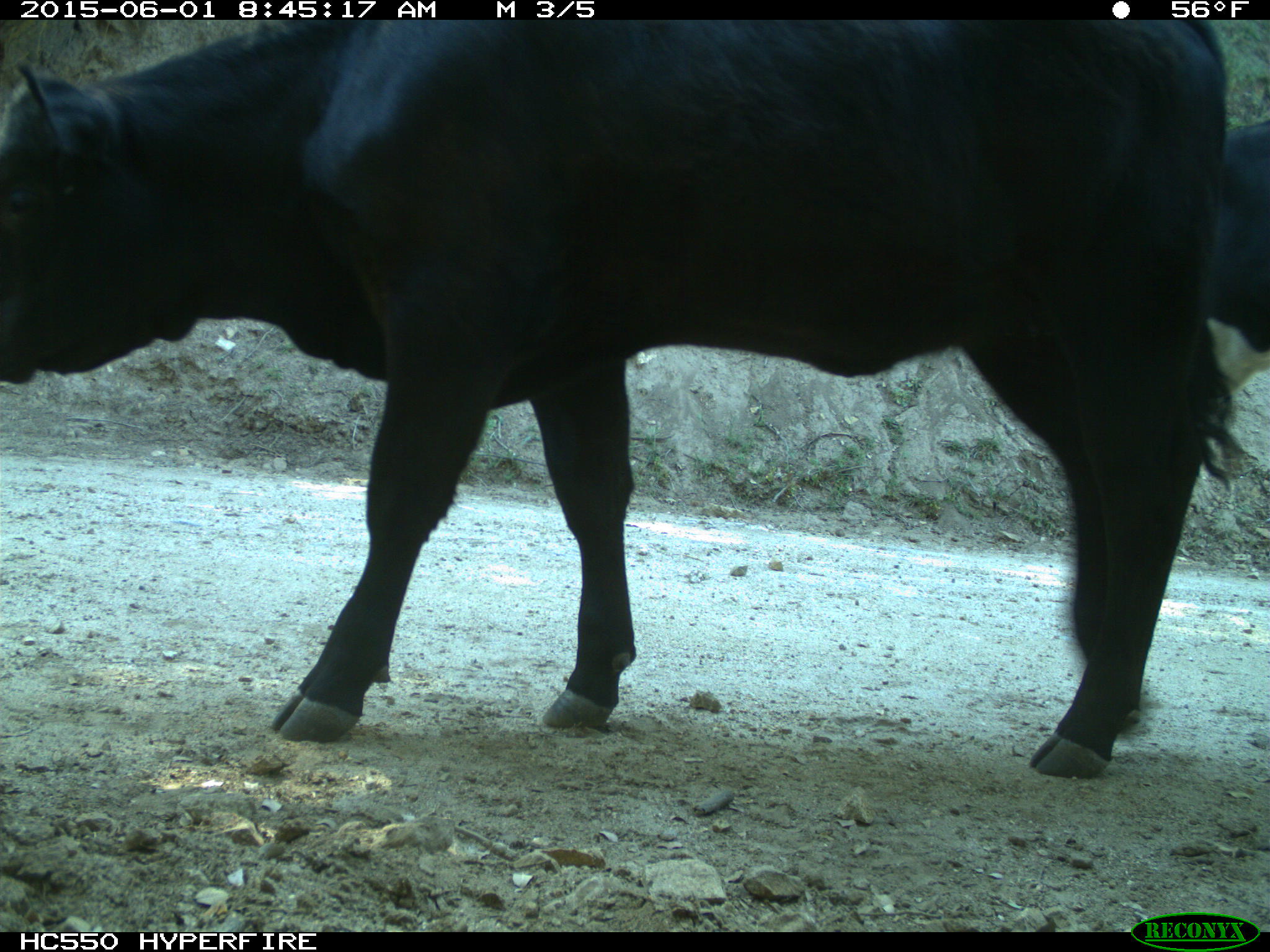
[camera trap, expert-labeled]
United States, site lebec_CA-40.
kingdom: Animalia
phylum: Chordata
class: Mammalia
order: Artiodactyla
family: Bovidae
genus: Bos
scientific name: Bos taurus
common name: domestic cow